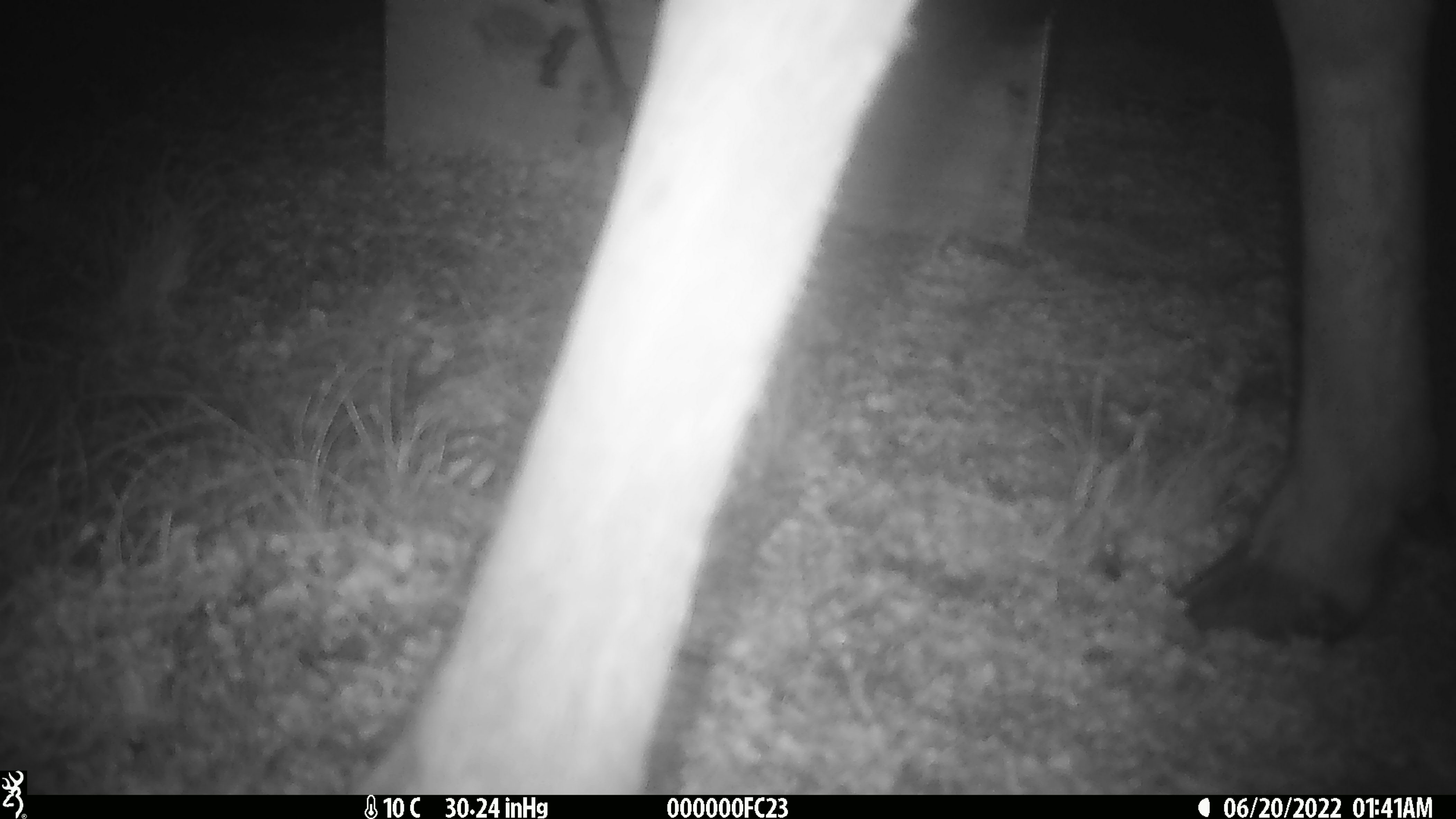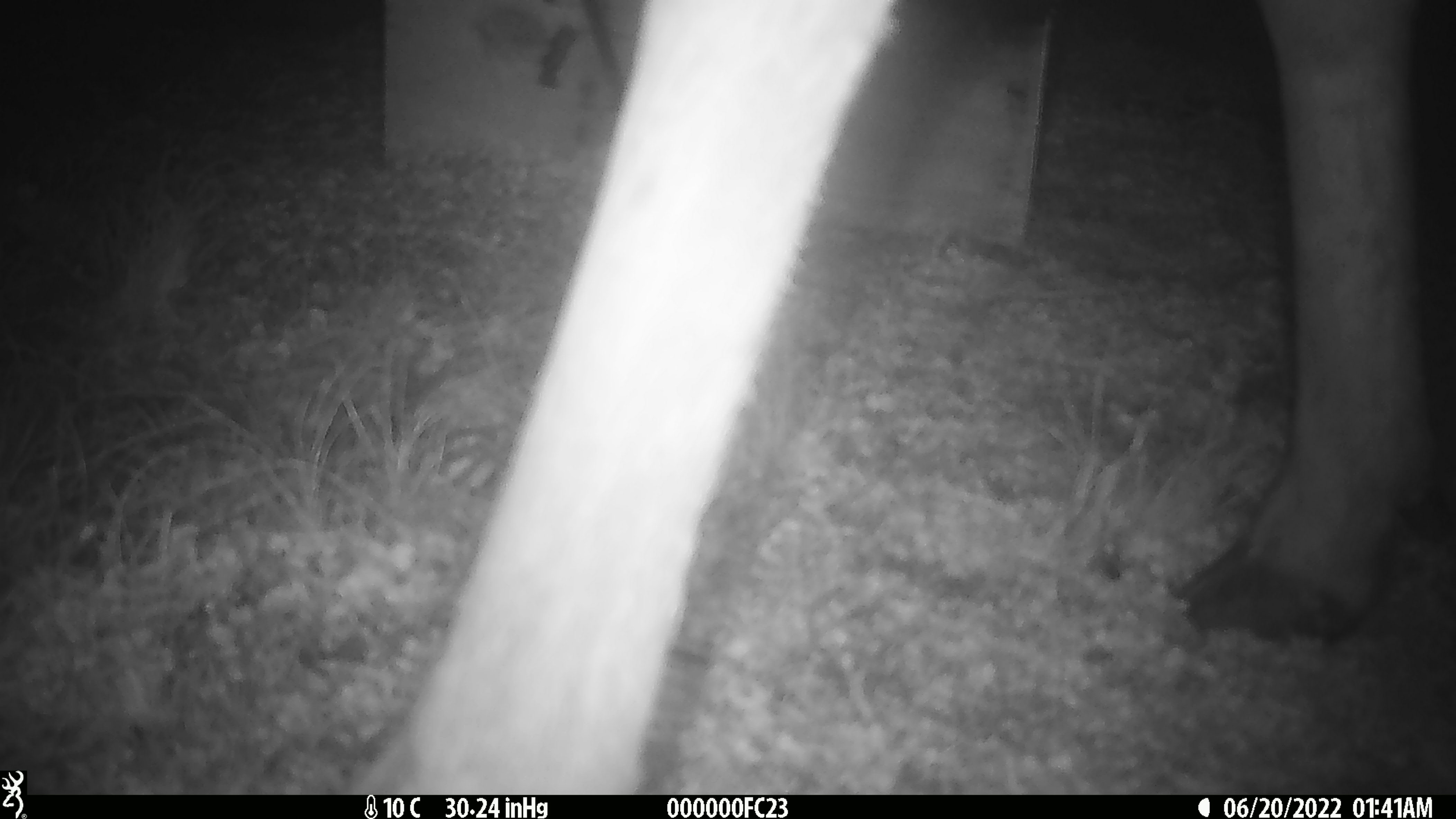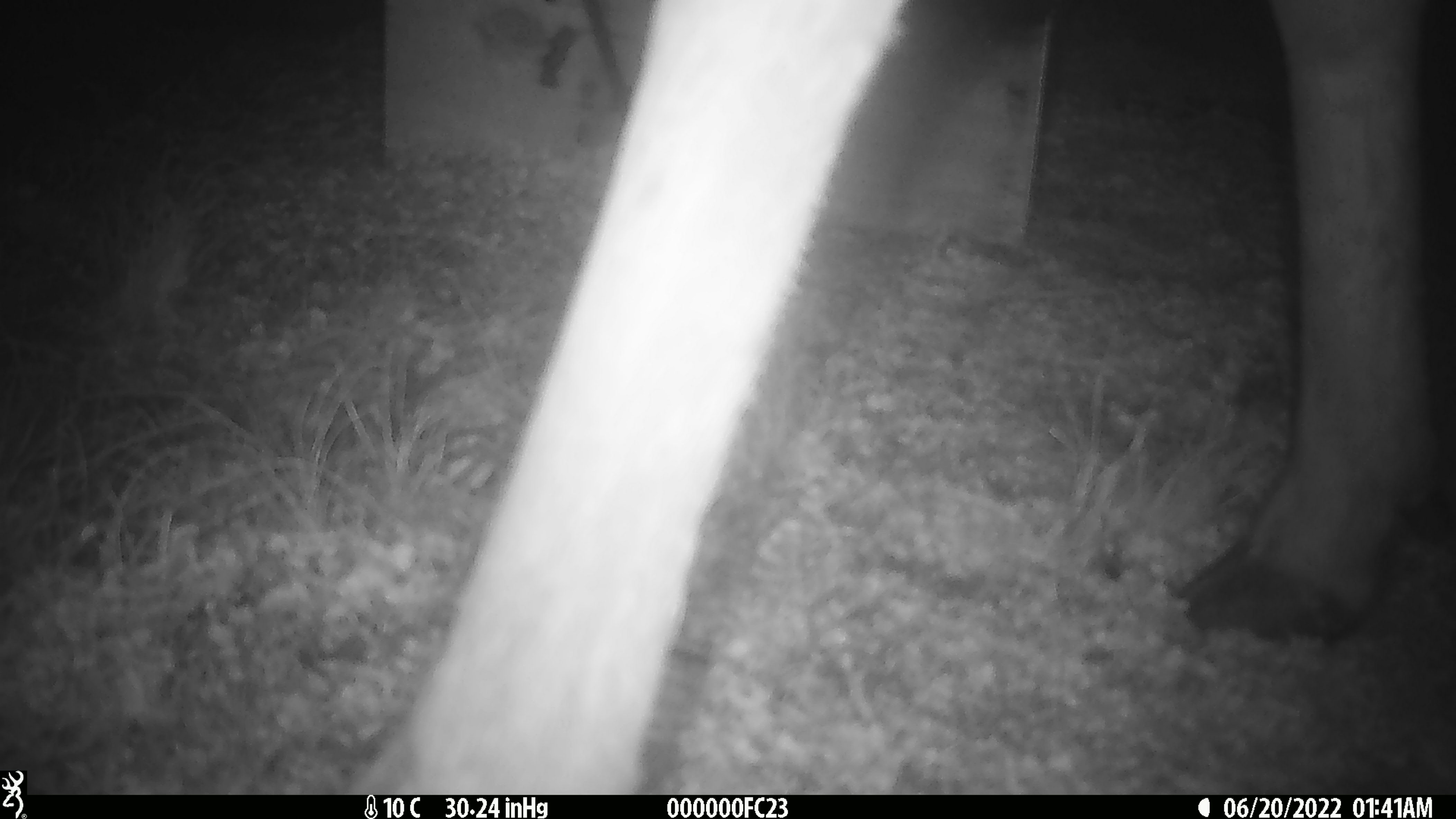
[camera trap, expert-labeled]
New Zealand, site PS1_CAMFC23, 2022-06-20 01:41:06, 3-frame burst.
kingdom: Animalia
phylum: Chordata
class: Mammalia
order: Artiodactyla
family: Cervidae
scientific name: Cervidae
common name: deer